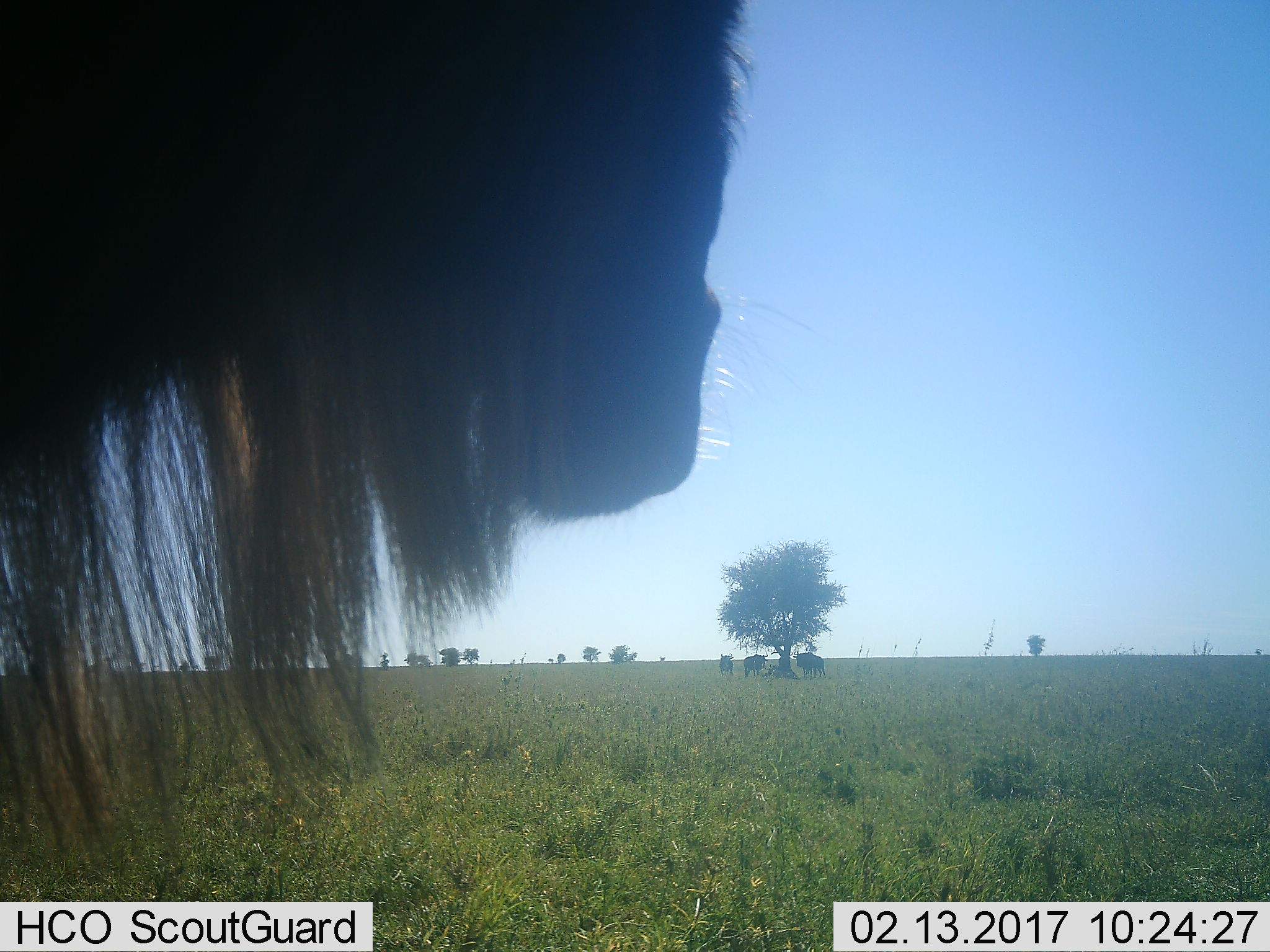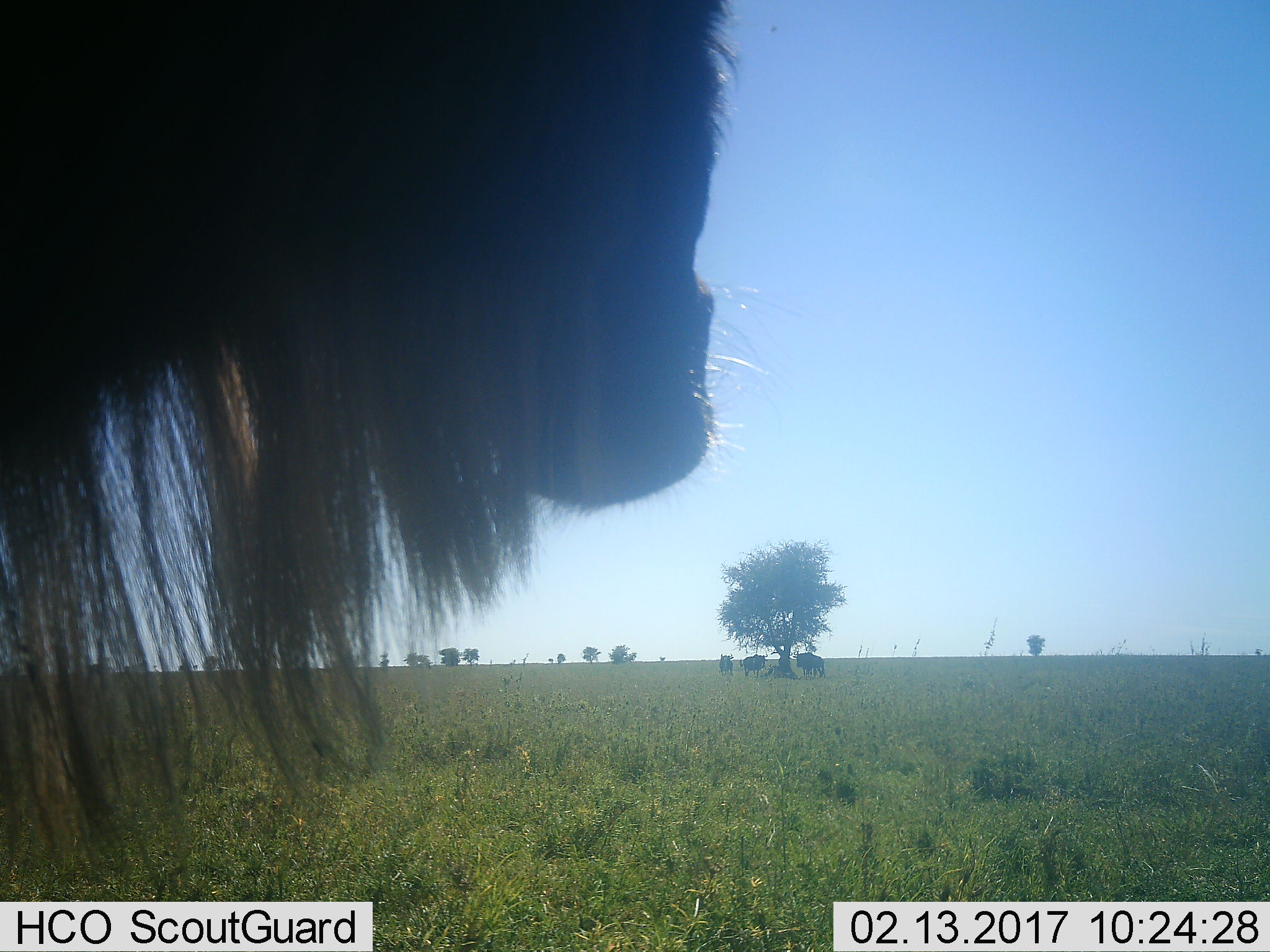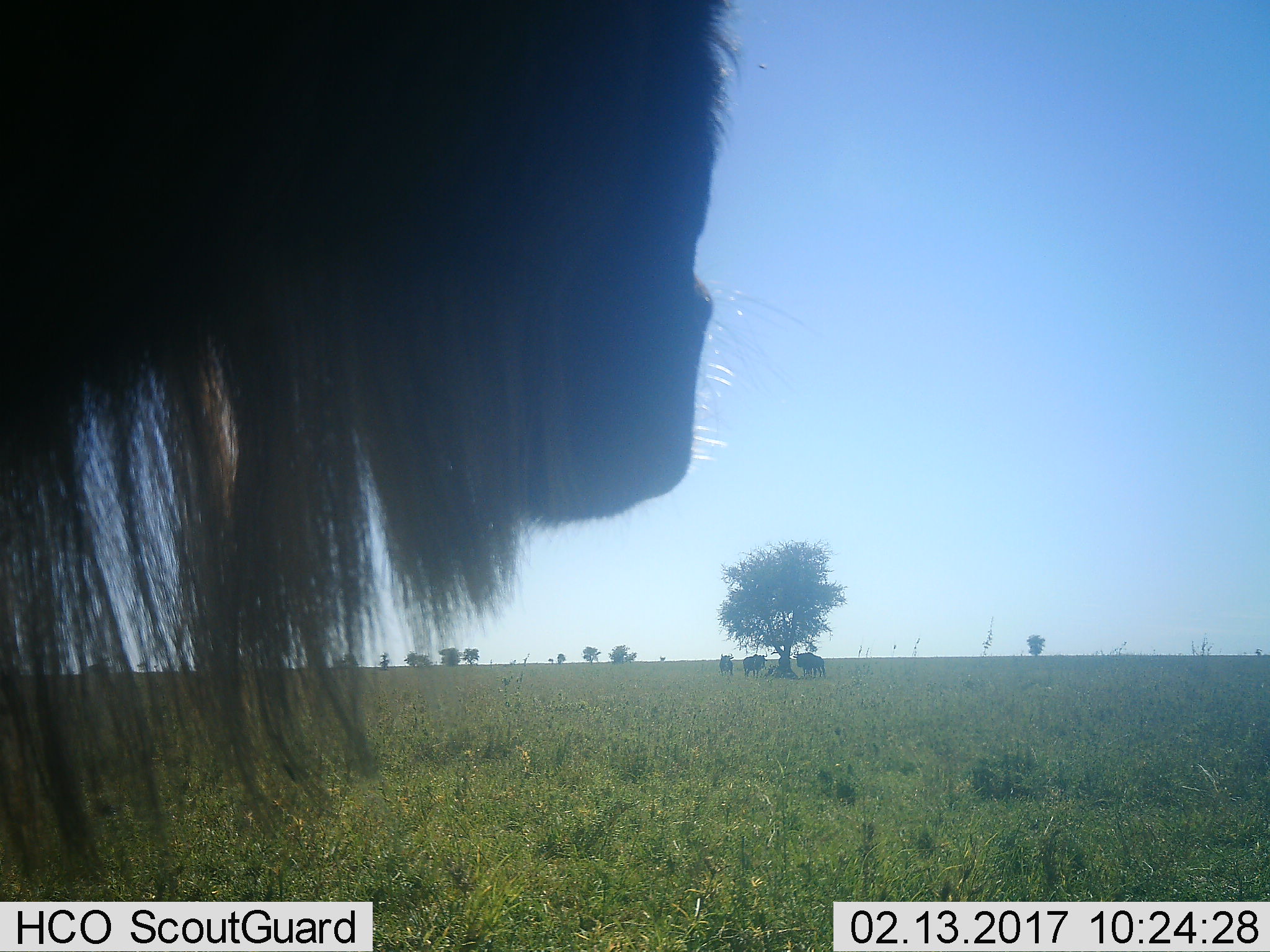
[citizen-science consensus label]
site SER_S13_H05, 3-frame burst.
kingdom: Animalia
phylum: Chordata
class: Mammalia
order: Artiodactyla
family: Bovidae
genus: Connochaetes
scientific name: Connochaetes taurinus taurinus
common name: blue wildebeest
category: wildebeestblue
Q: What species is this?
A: Wildebeestblue (blue wildebeest) (Connochaetes taurinus taurinus).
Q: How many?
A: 4.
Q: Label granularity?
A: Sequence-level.